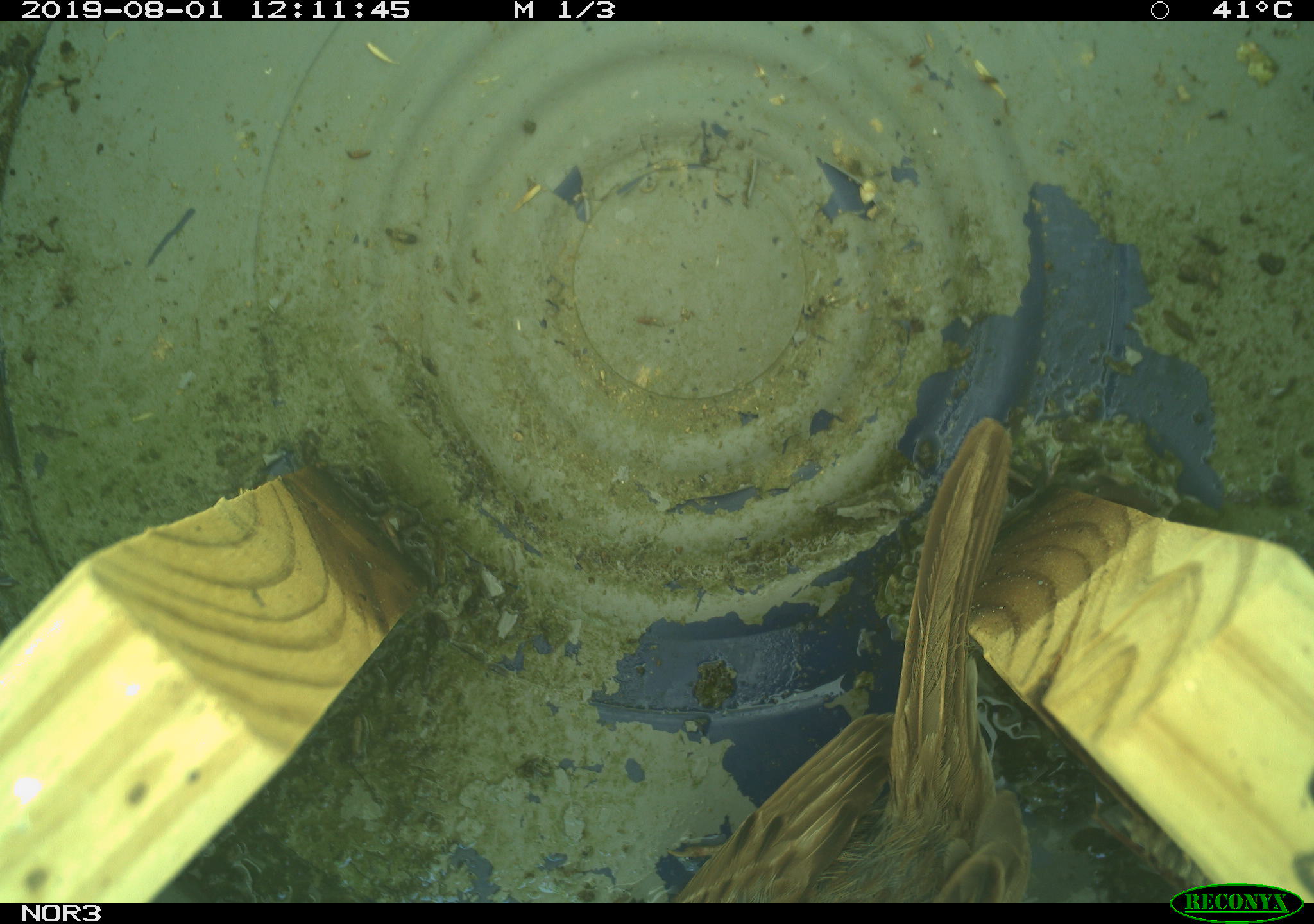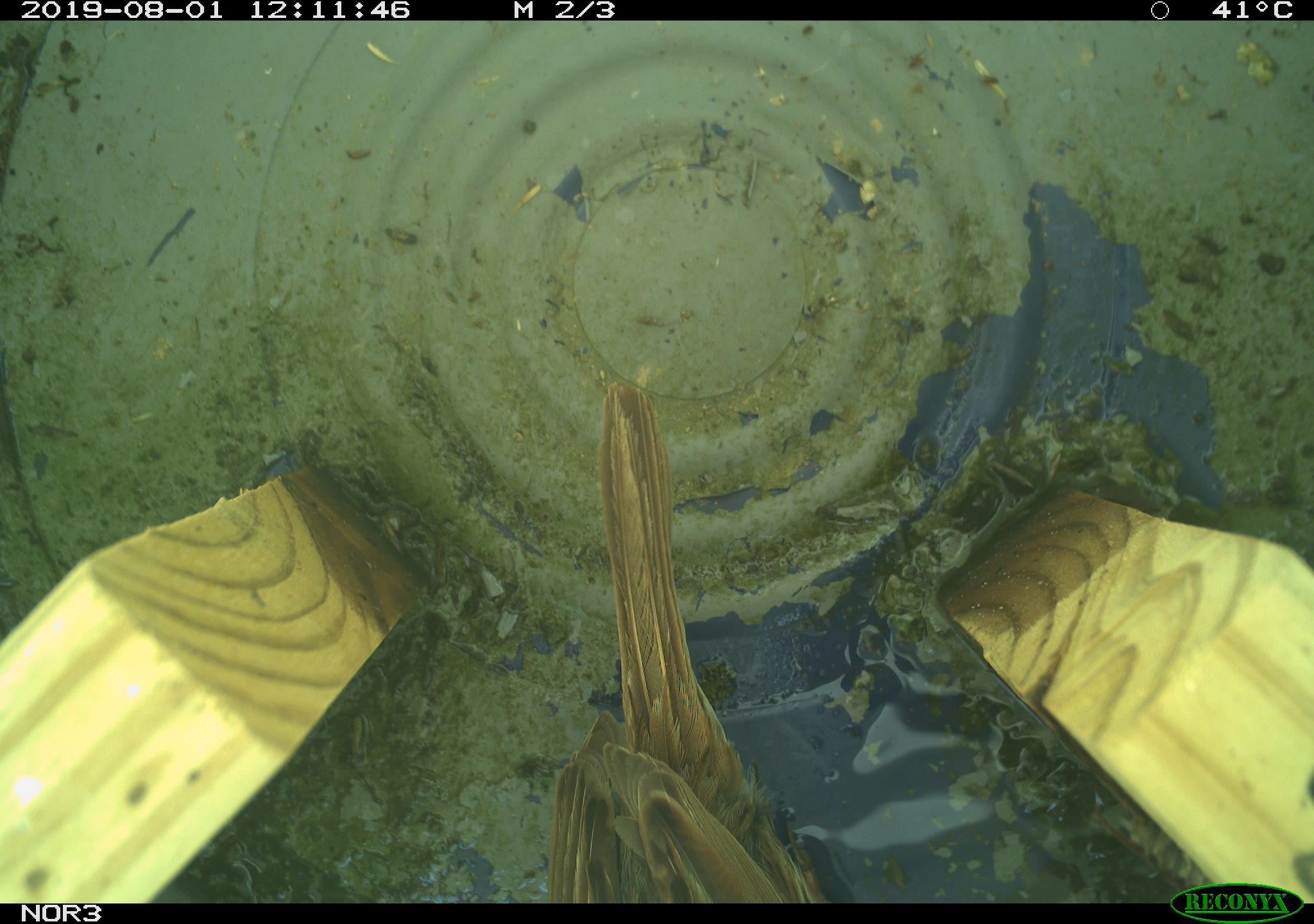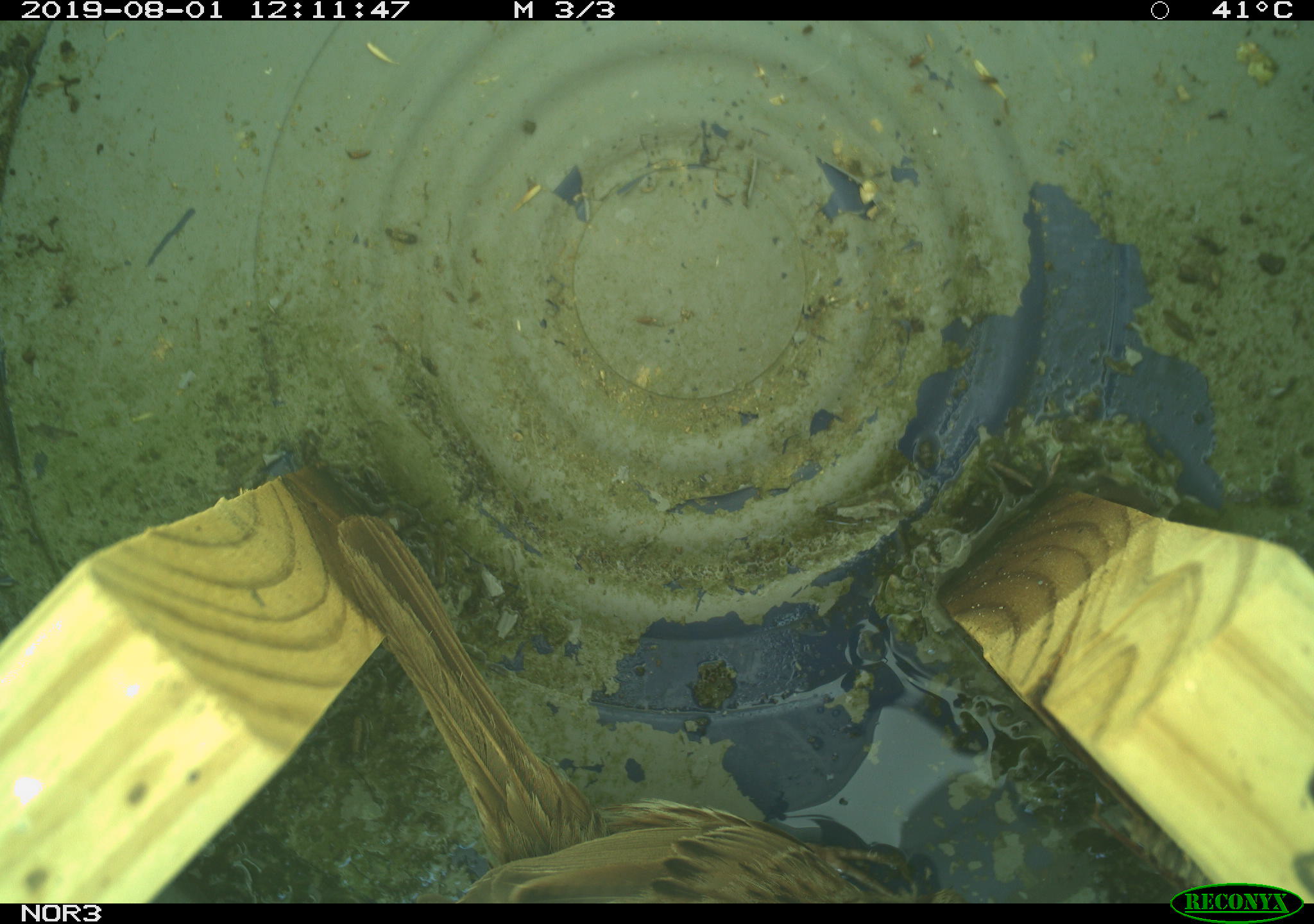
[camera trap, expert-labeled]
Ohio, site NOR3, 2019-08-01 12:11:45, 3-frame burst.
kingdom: Animalia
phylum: Chordata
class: Aves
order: Passeriformes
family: Passerellidae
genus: Melospiza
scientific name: Melospiza melodia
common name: song sparrow